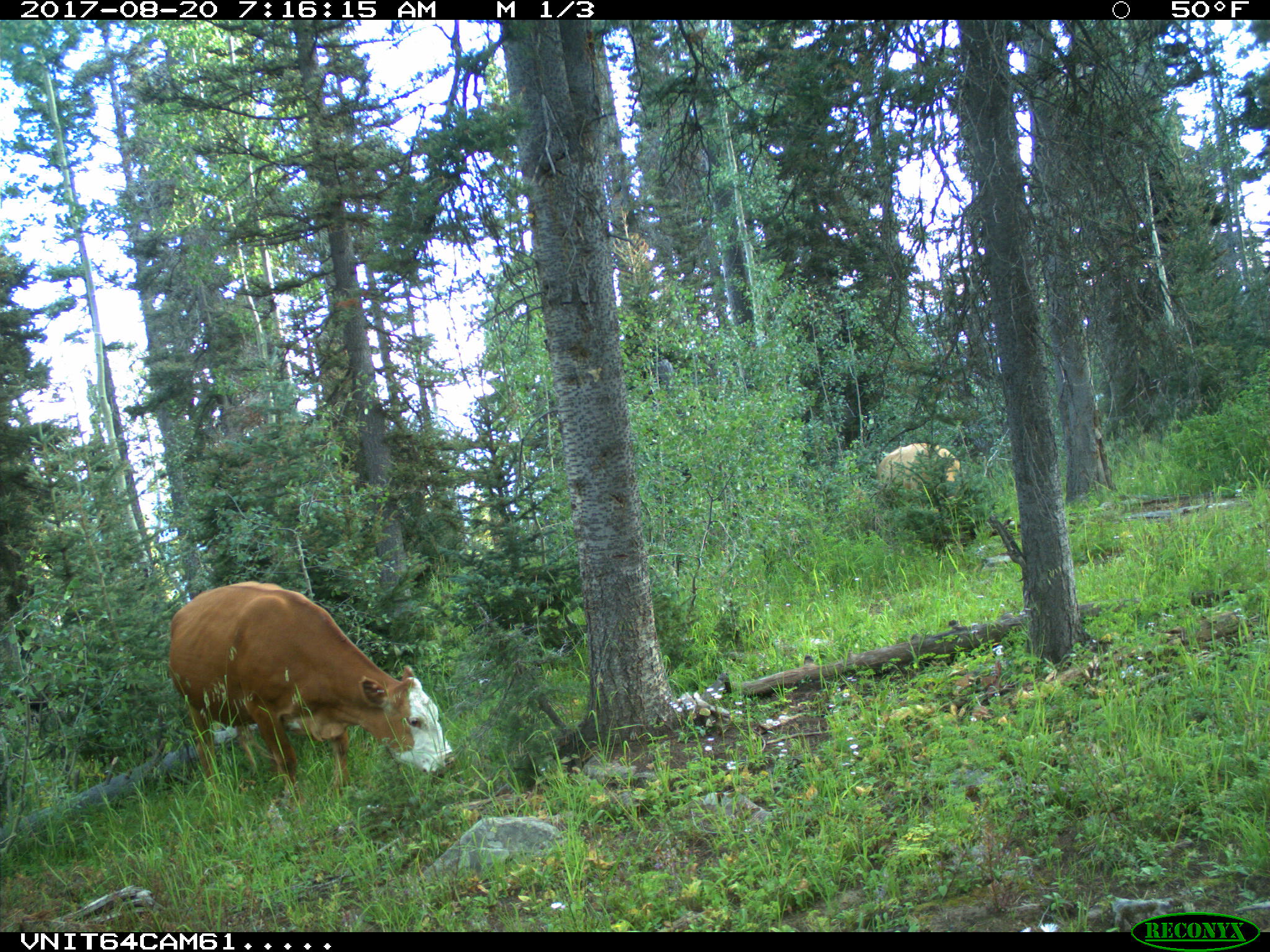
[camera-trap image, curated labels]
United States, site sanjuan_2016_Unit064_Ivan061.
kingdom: Animalia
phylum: Chordata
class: Mammalia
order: Artiodactyla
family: Bovidae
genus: Bos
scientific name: Bos taurus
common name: domestic cow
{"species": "Bos taurus (domestic cow)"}